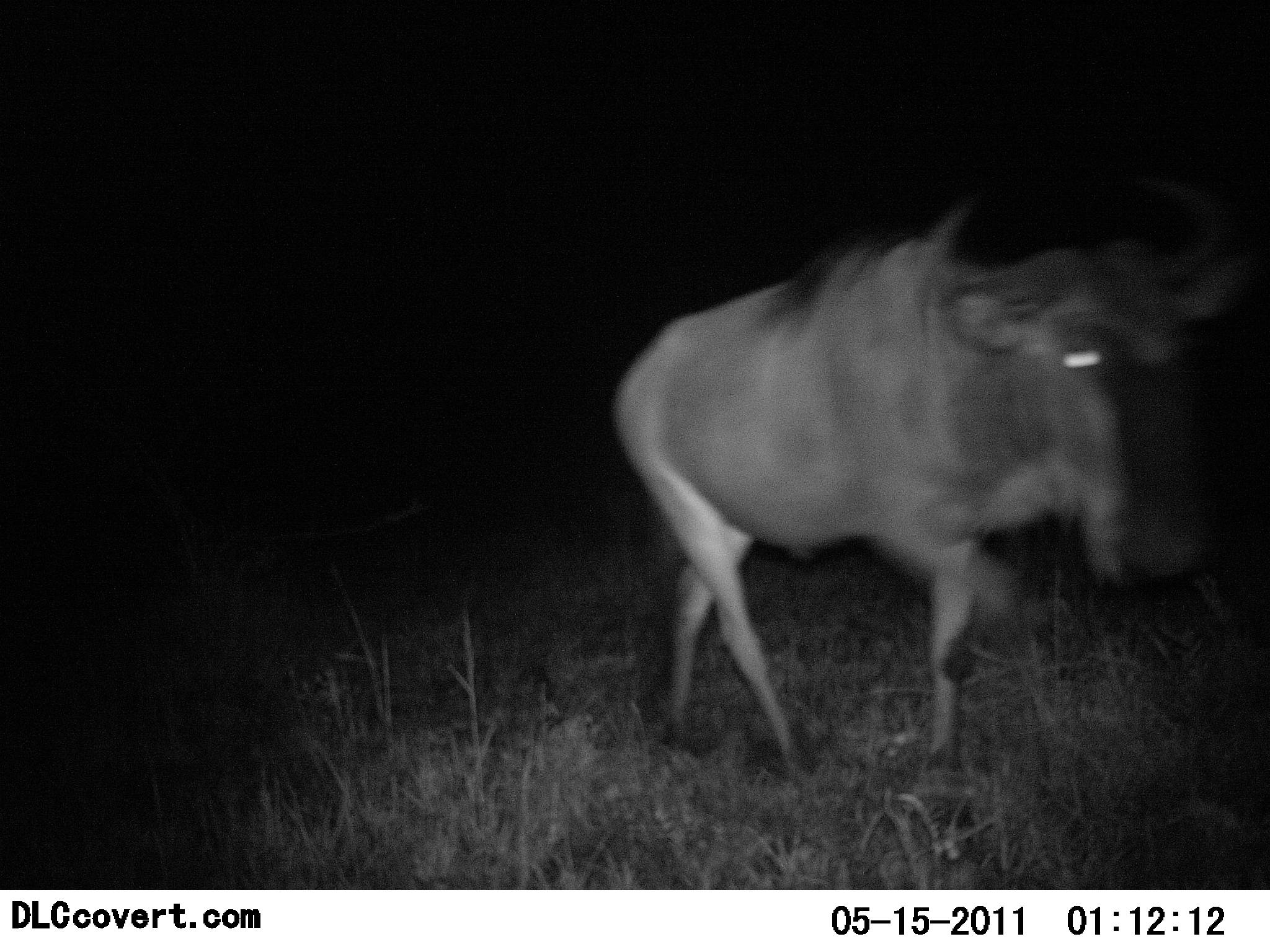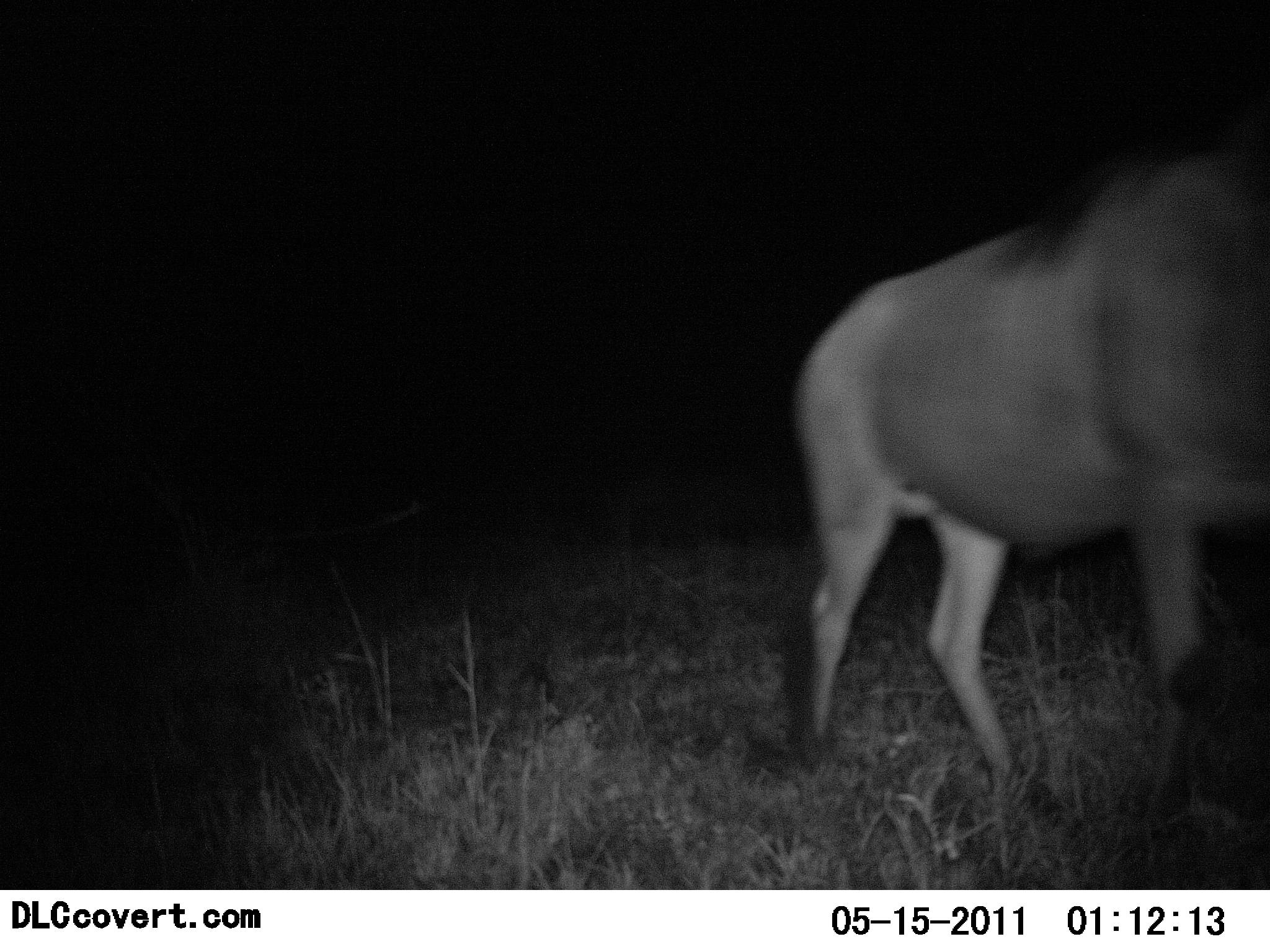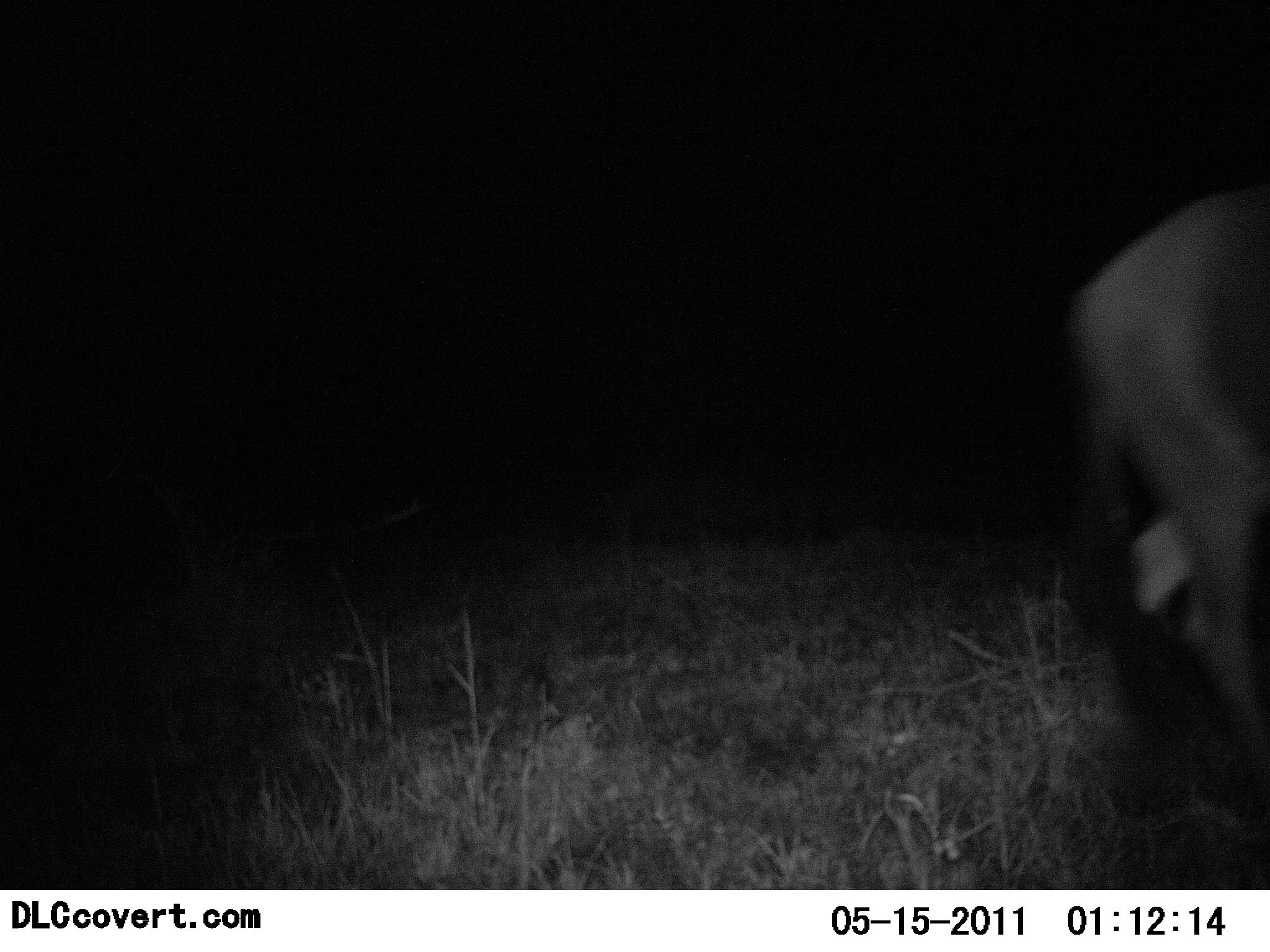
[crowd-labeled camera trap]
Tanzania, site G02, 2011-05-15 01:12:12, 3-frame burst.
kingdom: Animalia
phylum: Chordata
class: Mammalia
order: Artiodactyla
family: Bovidae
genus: Connochaetes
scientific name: Connochaetes taurinus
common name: blue wildebeest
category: wildebeest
Wildebeest (blue wildebeest) (Connochaetes taurinus), count 1. Behavior (volunteer vote fractions): standing 7%, resting 0%, moving 100%, interacting 0%. Young present (vote fraction): 0%. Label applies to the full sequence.